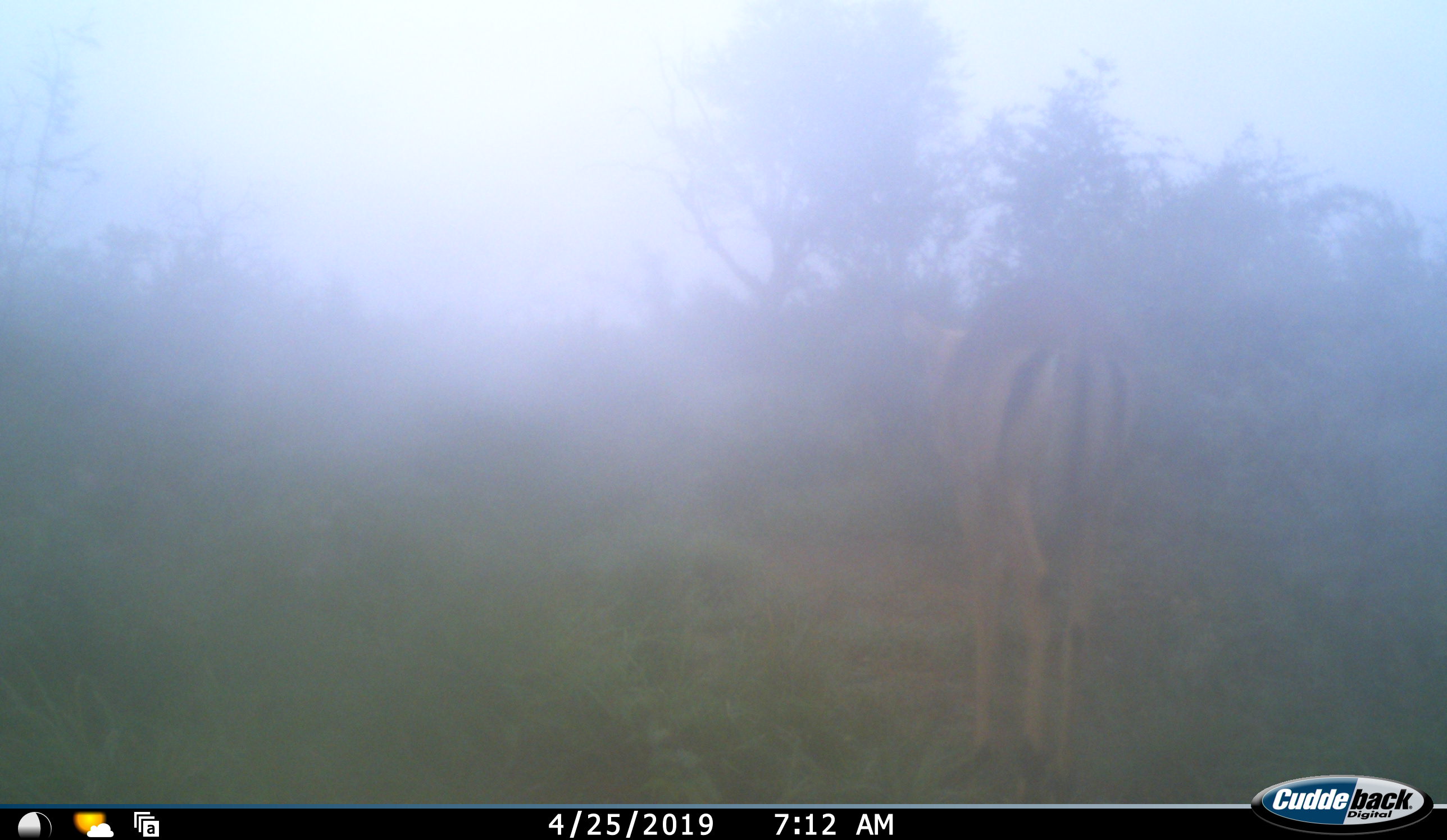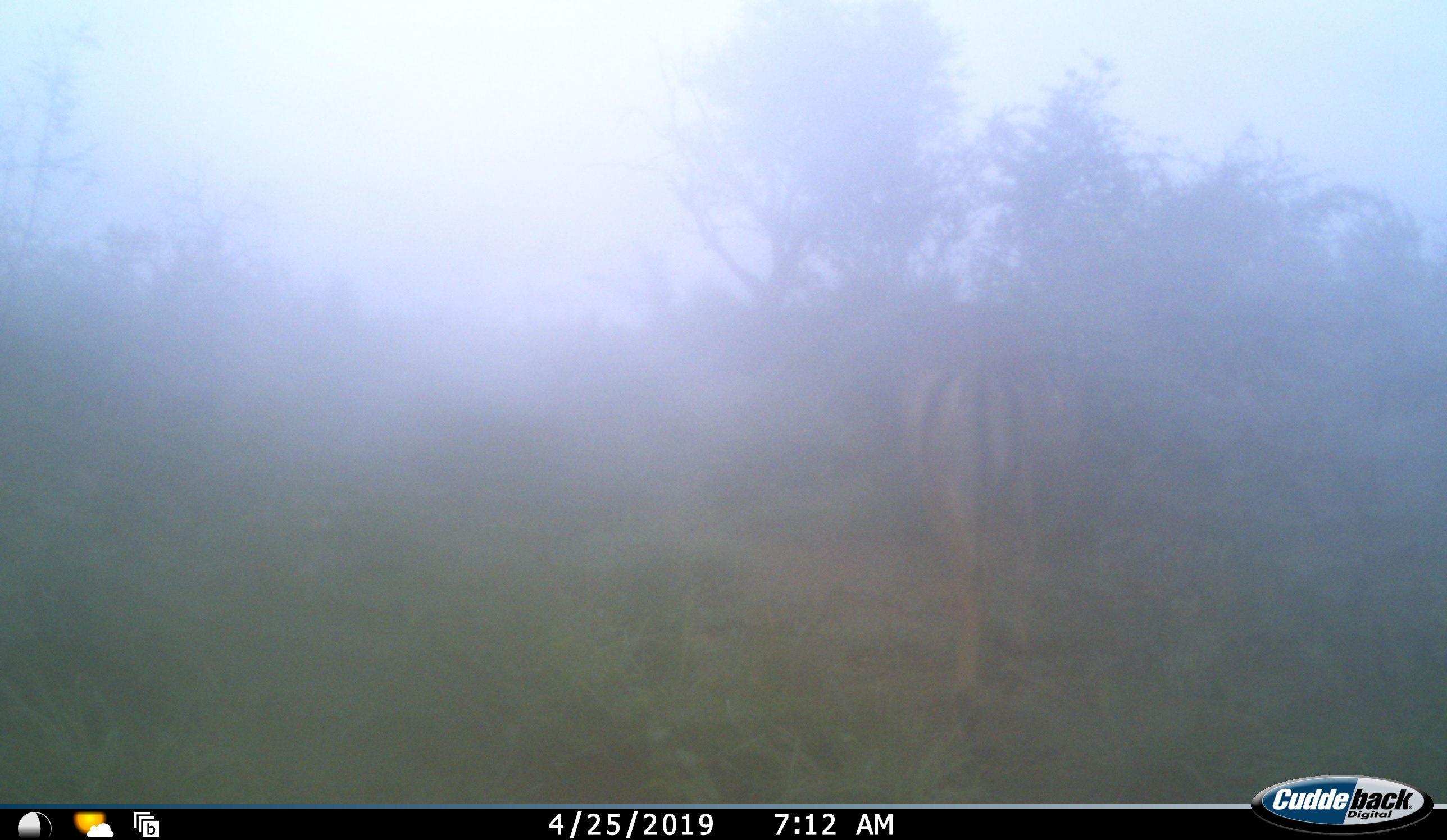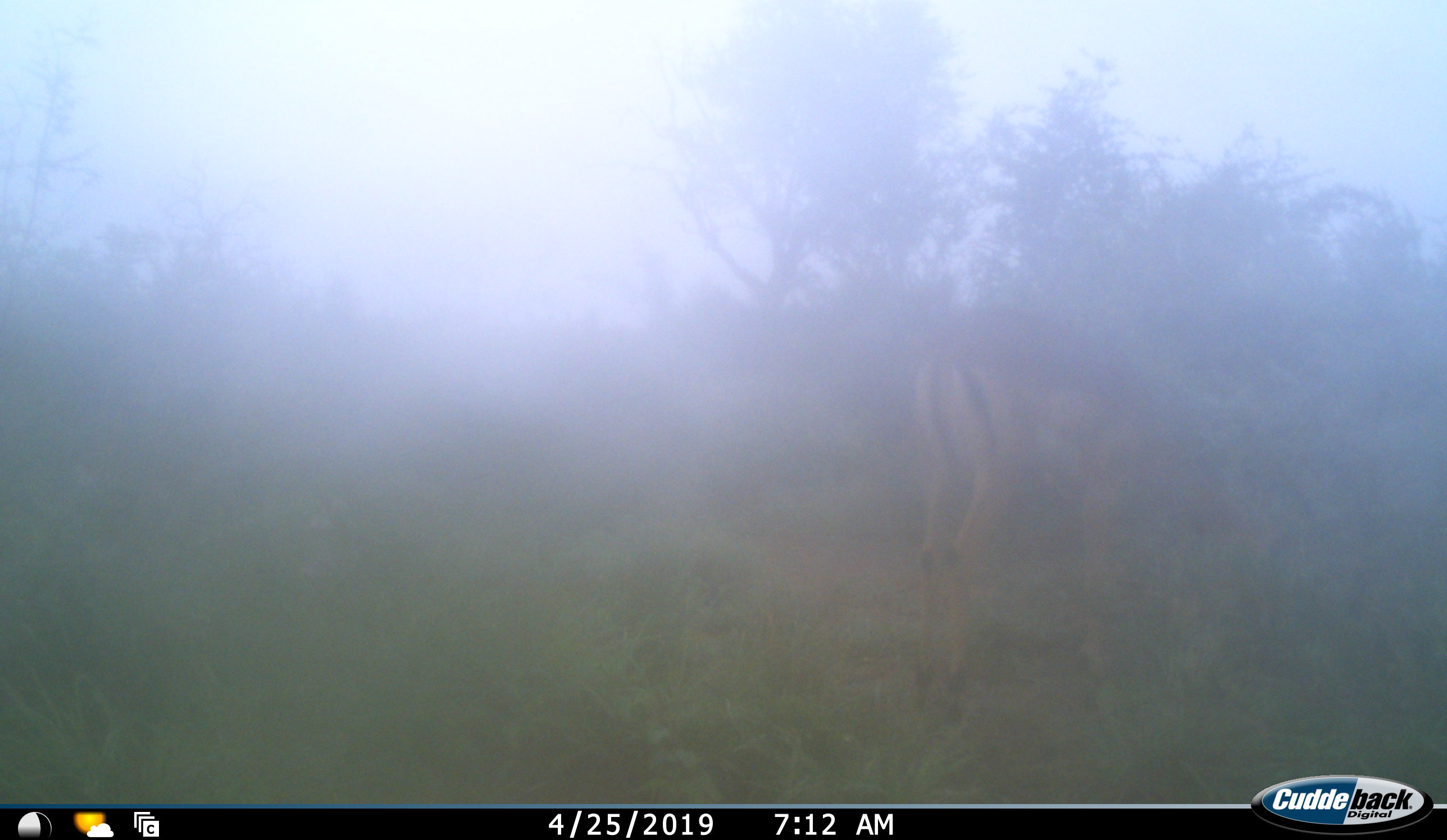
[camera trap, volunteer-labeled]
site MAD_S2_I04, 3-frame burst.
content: unidentified animal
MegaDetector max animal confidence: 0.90